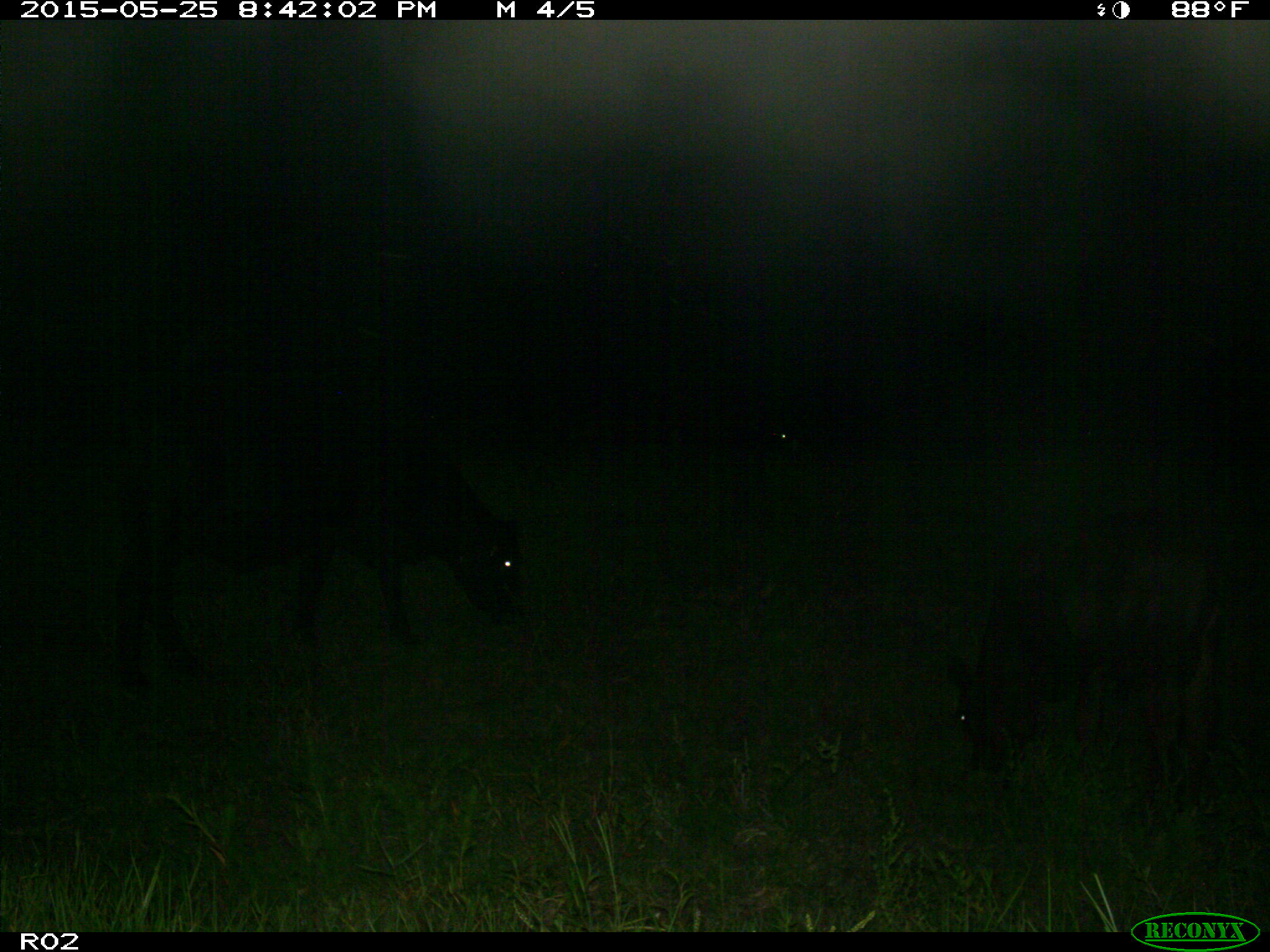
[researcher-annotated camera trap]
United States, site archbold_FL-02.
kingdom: Animalia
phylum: Chordata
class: Mammalia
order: Artiodactyla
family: Bovidae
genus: Bos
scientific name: Bos taurus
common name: domestic cow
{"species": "Bos taurus (domestic cow)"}